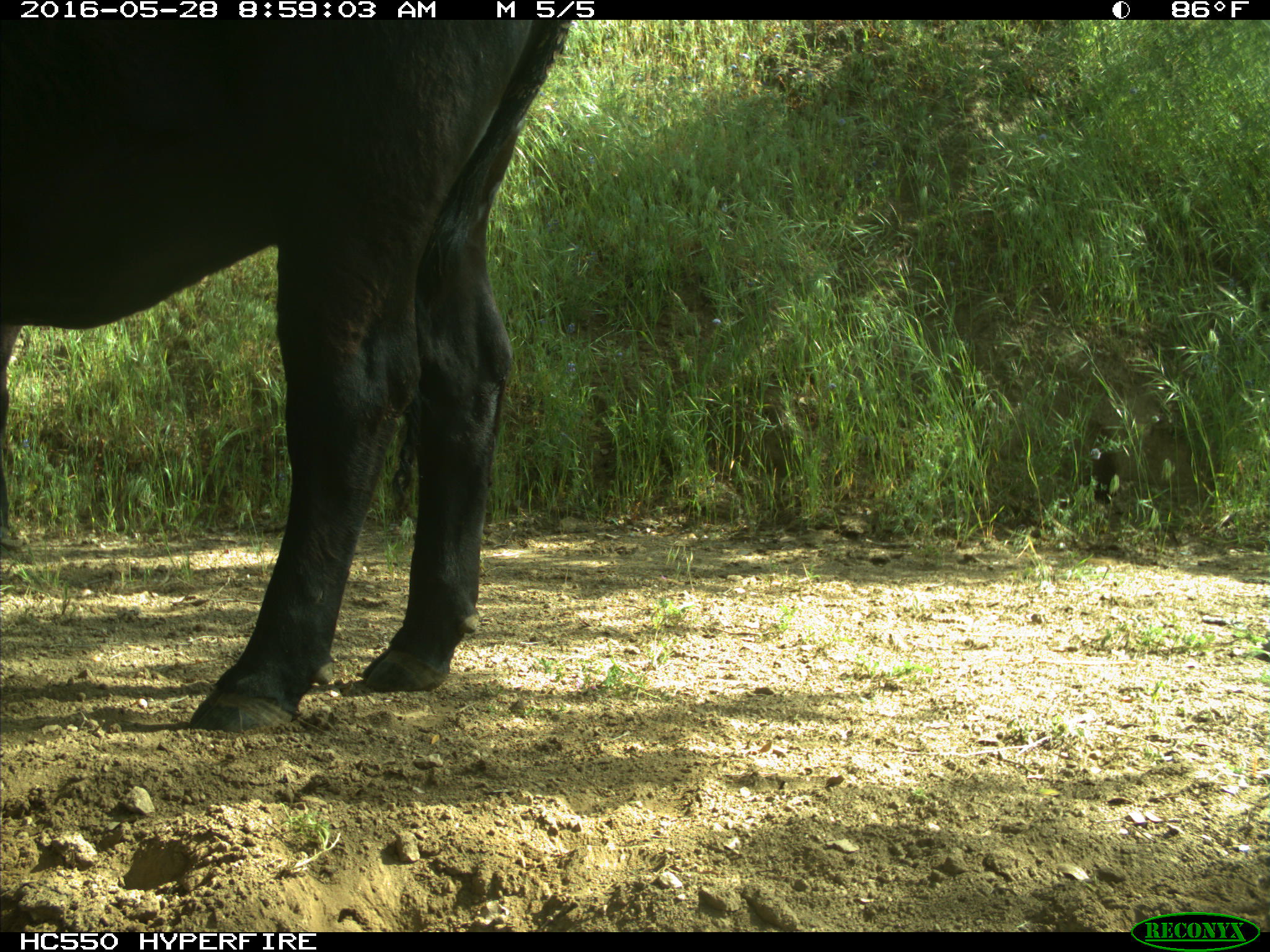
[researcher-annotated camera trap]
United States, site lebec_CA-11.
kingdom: Animalia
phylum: Chordata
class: Mammalia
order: Artiodactyla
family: Bovidae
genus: Bos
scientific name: Bos taurus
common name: domestic cow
Bos taurus (domestic cow).